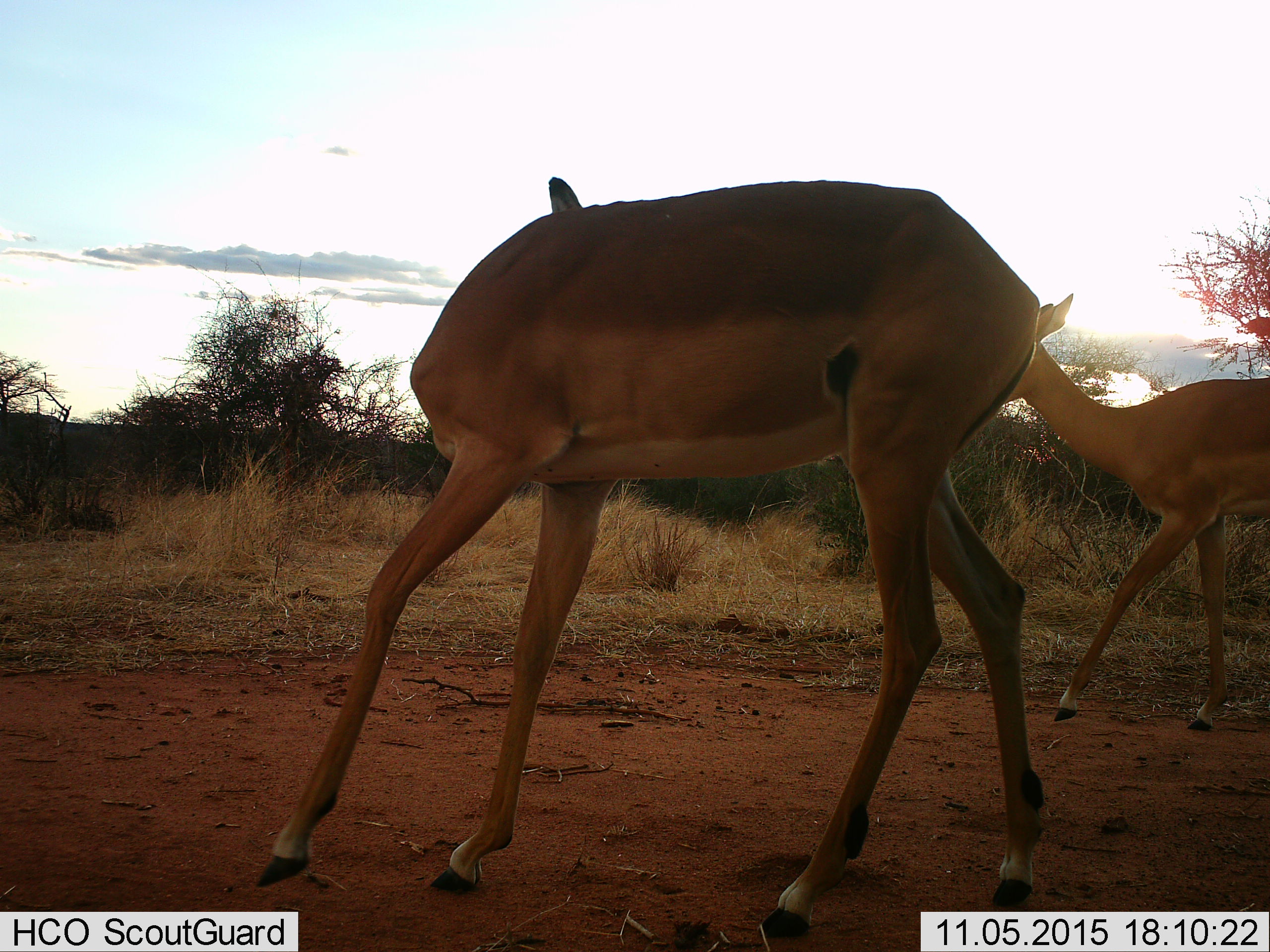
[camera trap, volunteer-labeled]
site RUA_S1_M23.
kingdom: Animalia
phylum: Chordata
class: Mammalia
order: Artiodactyla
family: Bovidae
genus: Aepyceros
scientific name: Aepyceros melampus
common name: impala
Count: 2.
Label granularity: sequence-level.